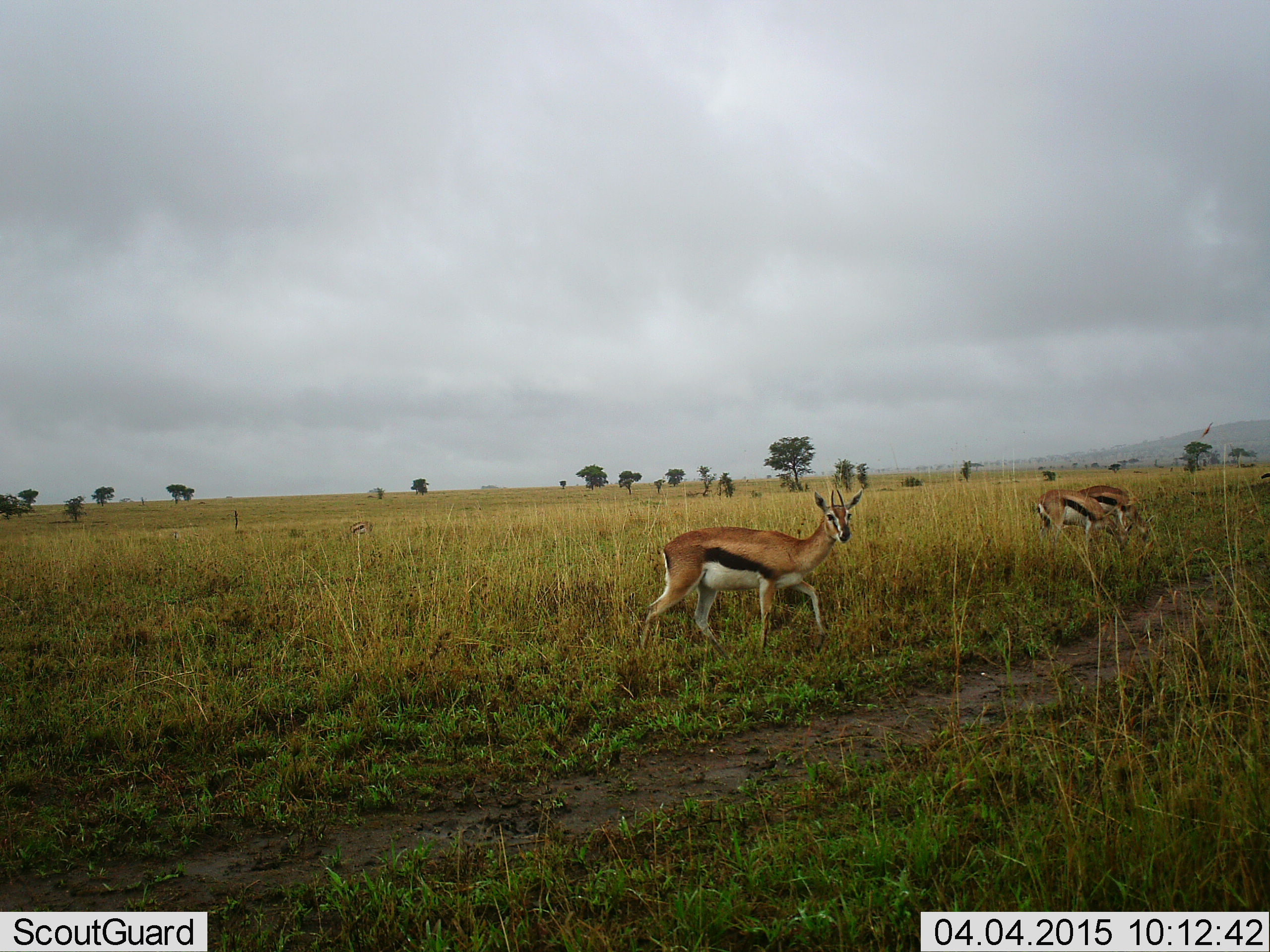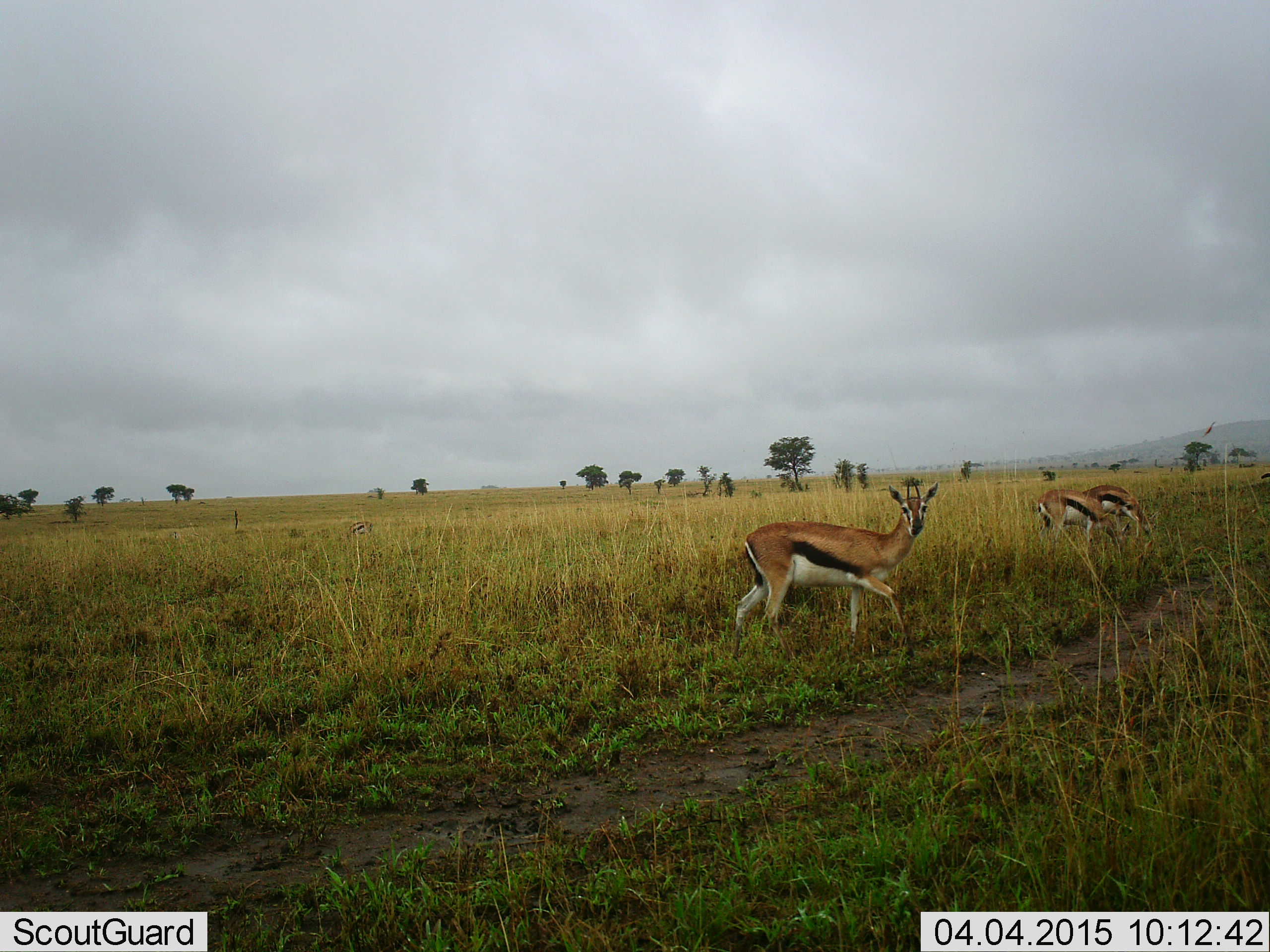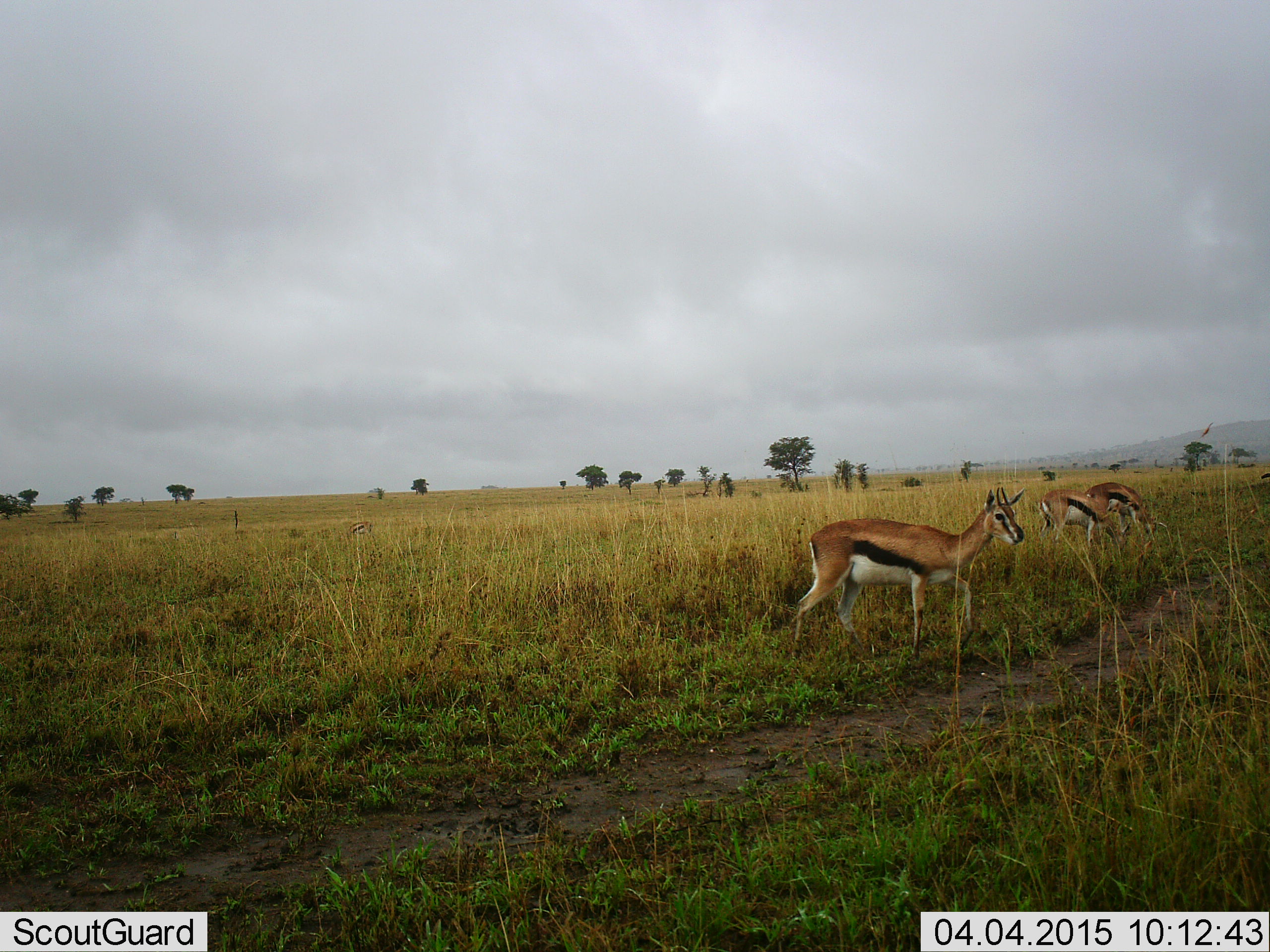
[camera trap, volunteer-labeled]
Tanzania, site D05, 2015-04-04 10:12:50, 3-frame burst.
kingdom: Animalia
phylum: Chordata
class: Mammalia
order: Artiodactyla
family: Bovidae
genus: Eudorcas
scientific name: Eudorcas thomsonii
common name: thomson's gazelle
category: gazellethomsons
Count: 3.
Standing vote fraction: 40%.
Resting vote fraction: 0%.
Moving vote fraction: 50%.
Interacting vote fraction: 0%.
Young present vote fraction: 0%.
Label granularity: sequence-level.